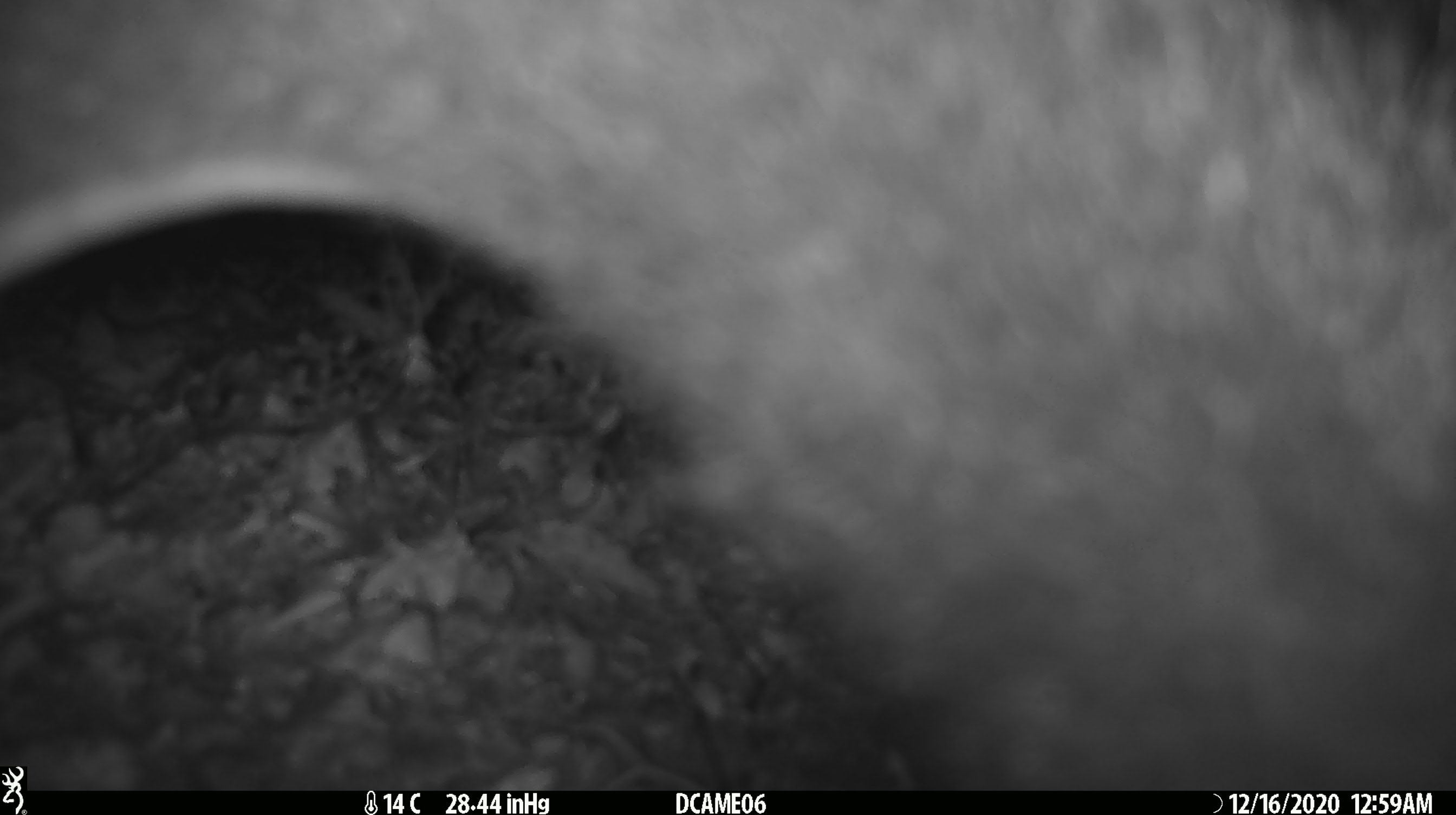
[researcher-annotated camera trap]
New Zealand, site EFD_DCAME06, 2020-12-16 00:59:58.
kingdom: Animalia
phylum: Chordata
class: Mammalia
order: Diprotodontia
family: Phalangeridae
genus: Trichosurus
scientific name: Trichosurus vulpecula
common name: common brushtail possum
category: possum